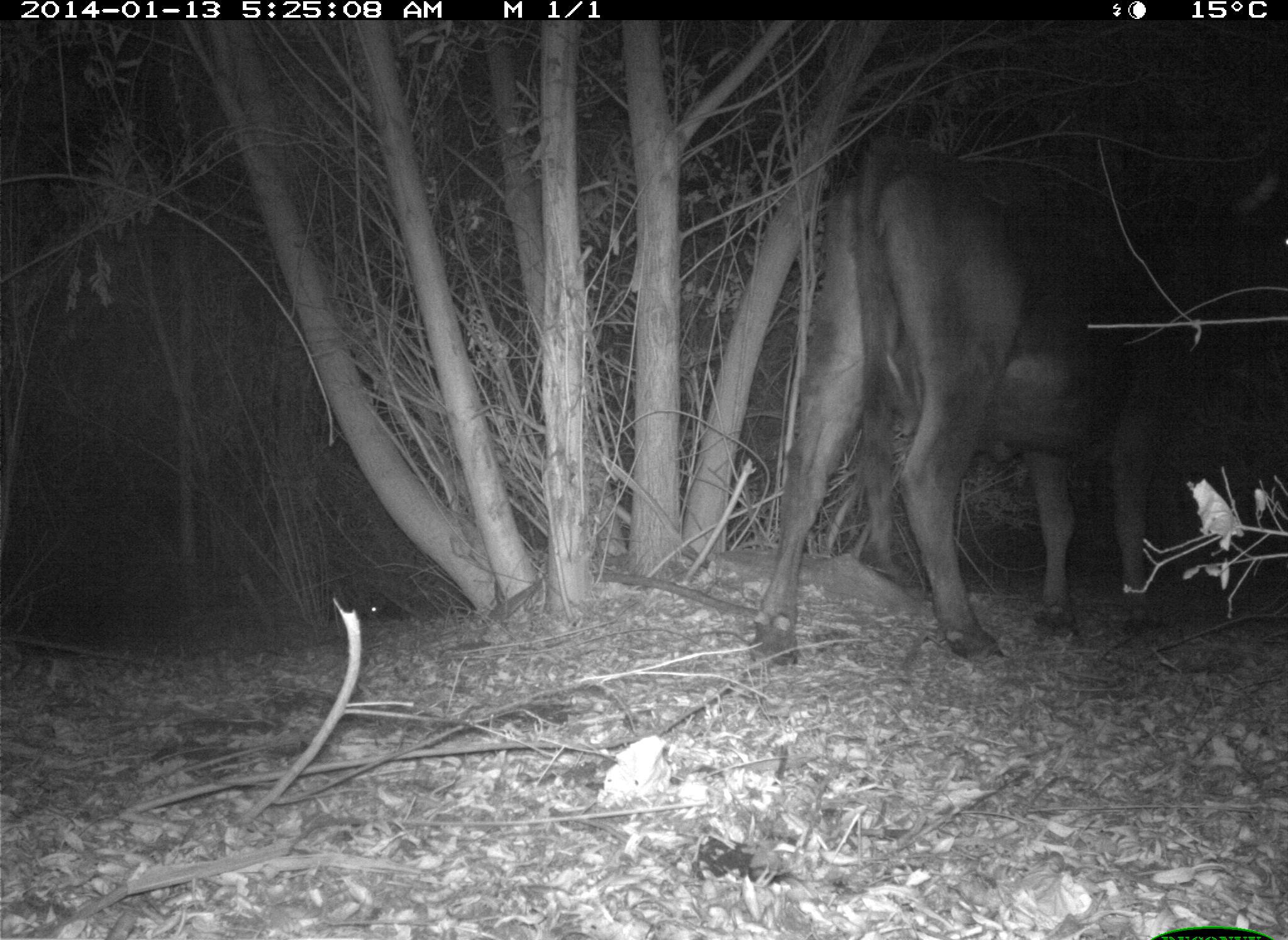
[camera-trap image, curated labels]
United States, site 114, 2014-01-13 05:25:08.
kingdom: Animalia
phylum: Chordata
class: Mammalia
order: Artiodactyla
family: Bovidae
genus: Bos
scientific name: Bos taurus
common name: cow